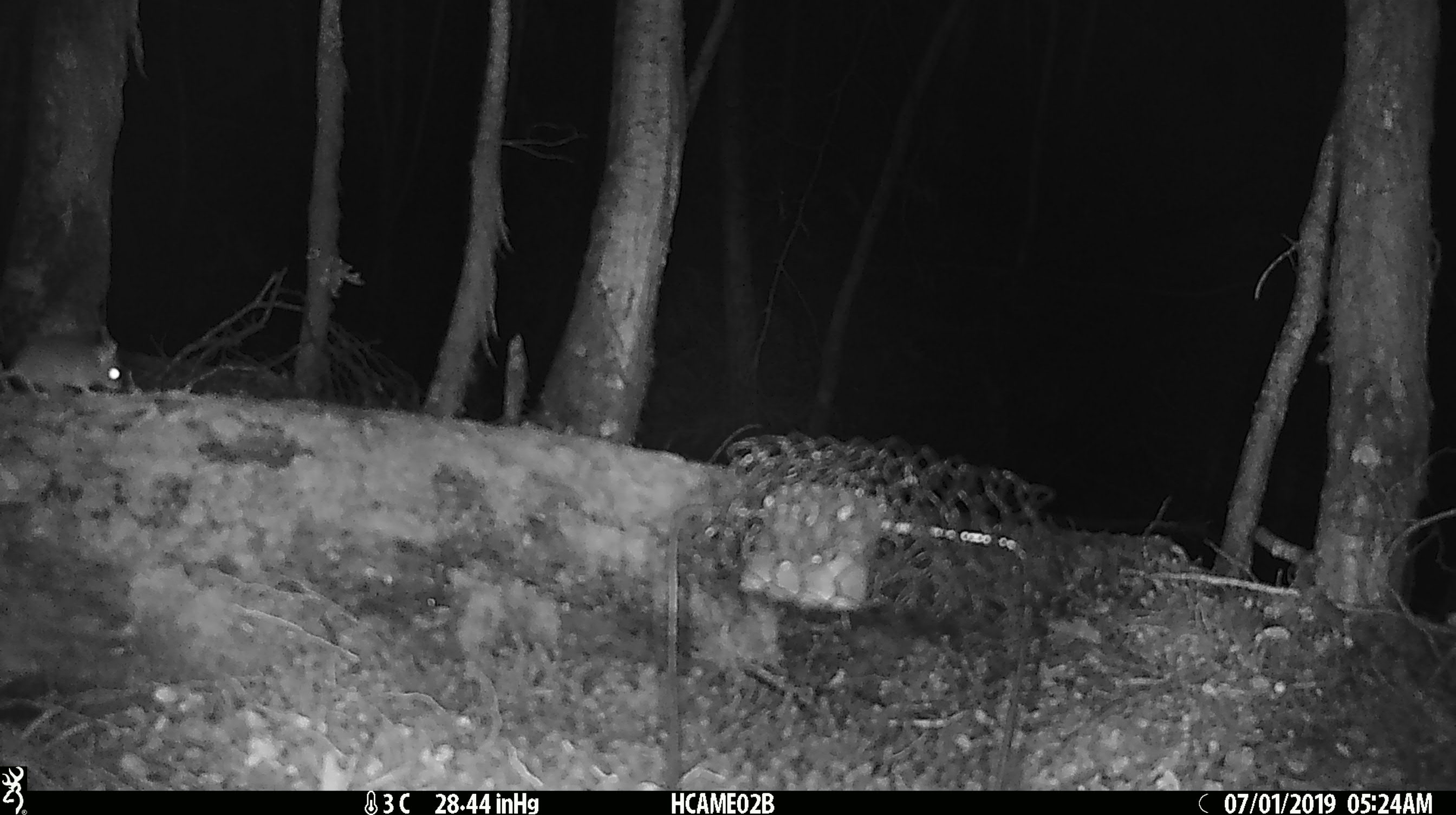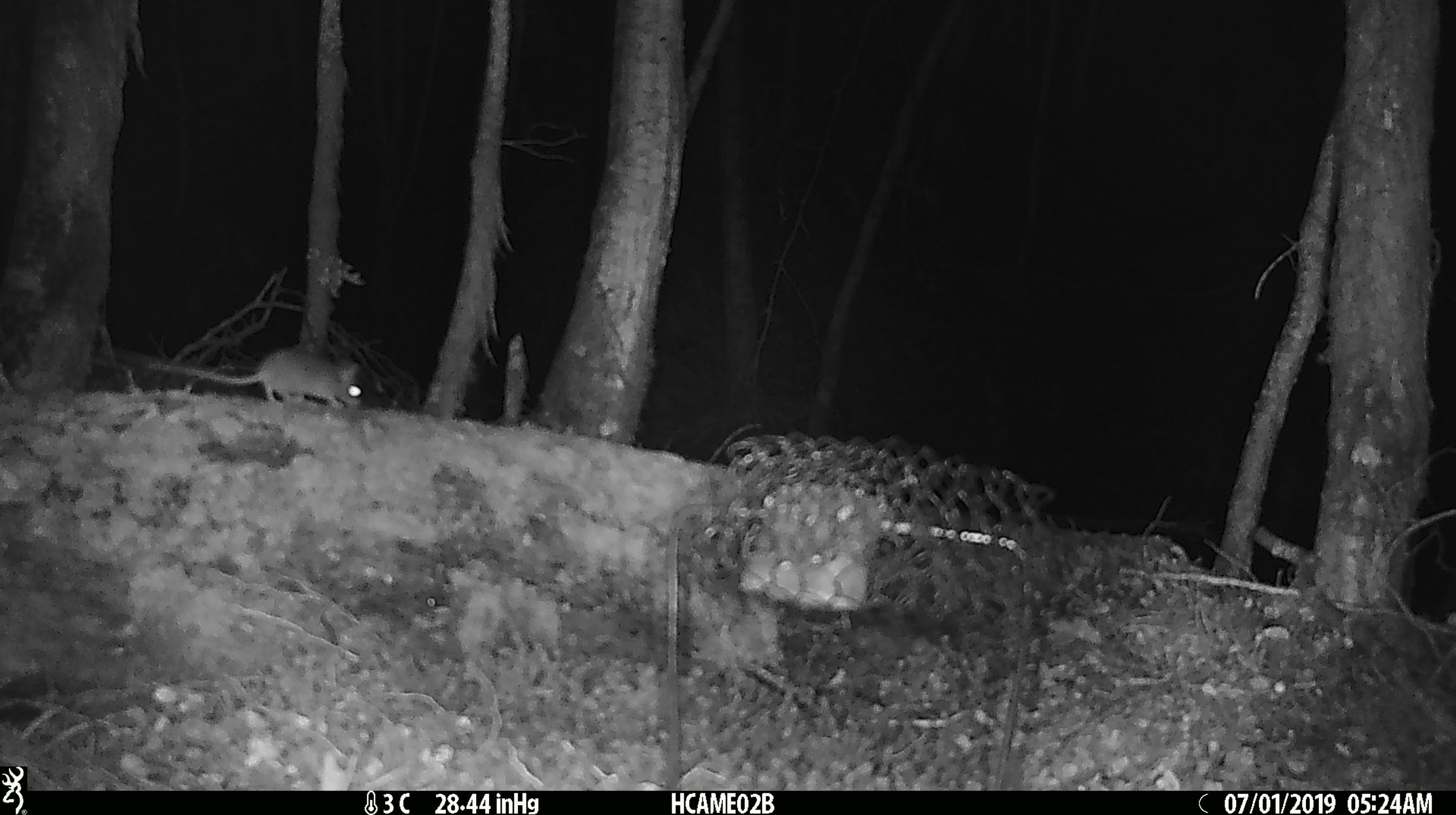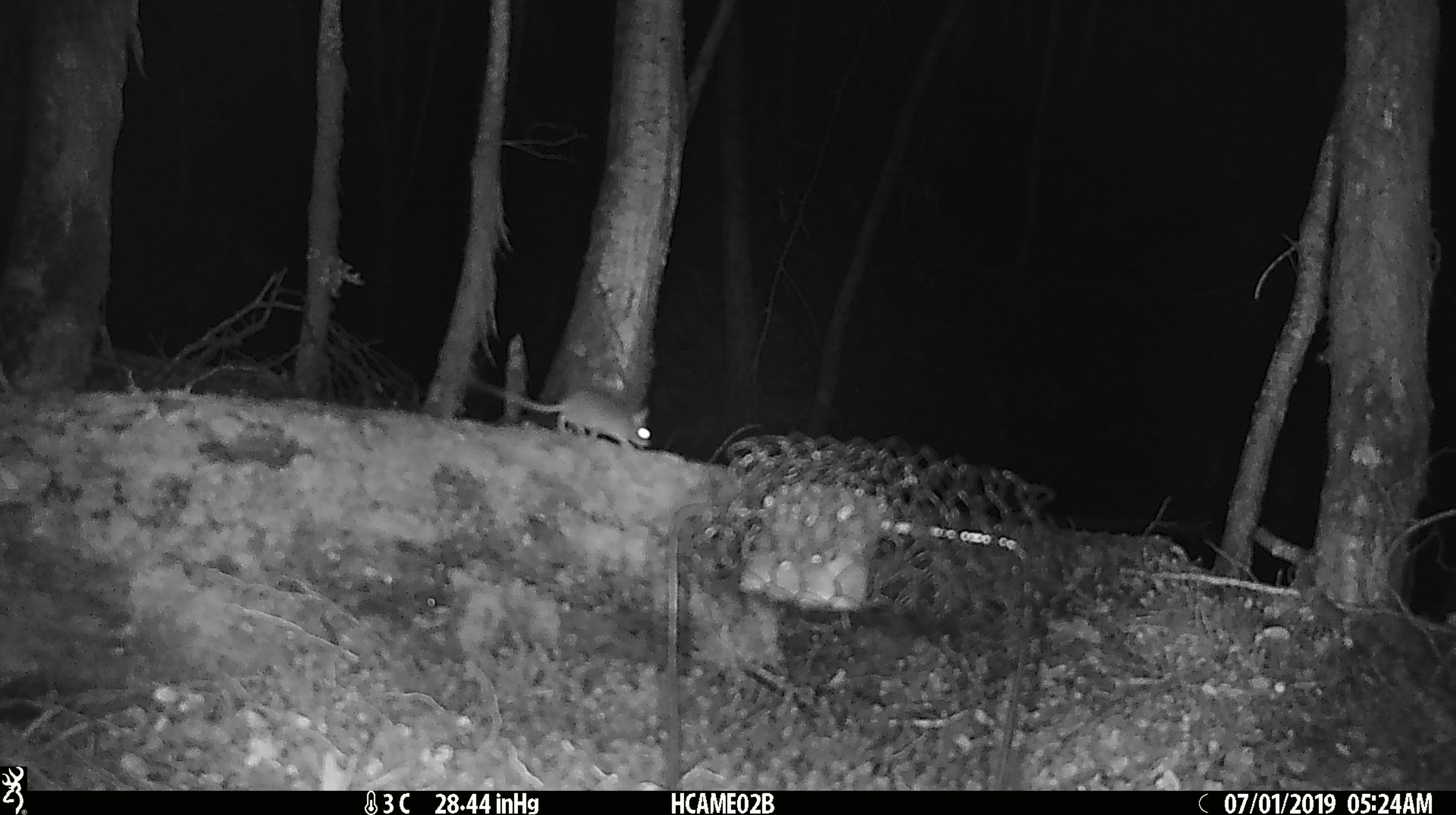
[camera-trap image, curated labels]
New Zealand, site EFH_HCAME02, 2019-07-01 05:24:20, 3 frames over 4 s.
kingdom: Animalia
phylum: Chordata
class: Mammalia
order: Rodentia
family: Muridae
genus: Mus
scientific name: Mus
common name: mouse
Mouse (Mus).